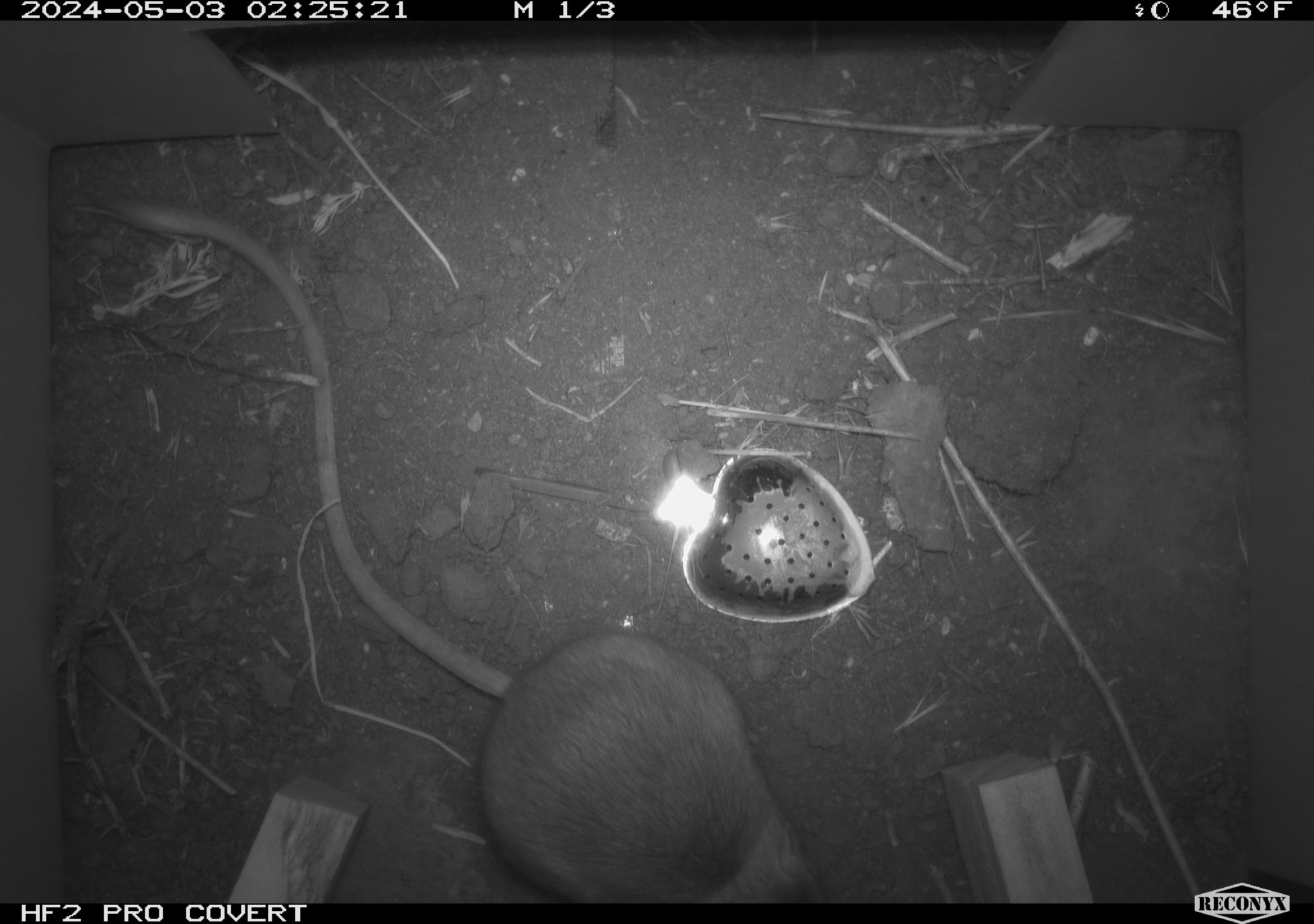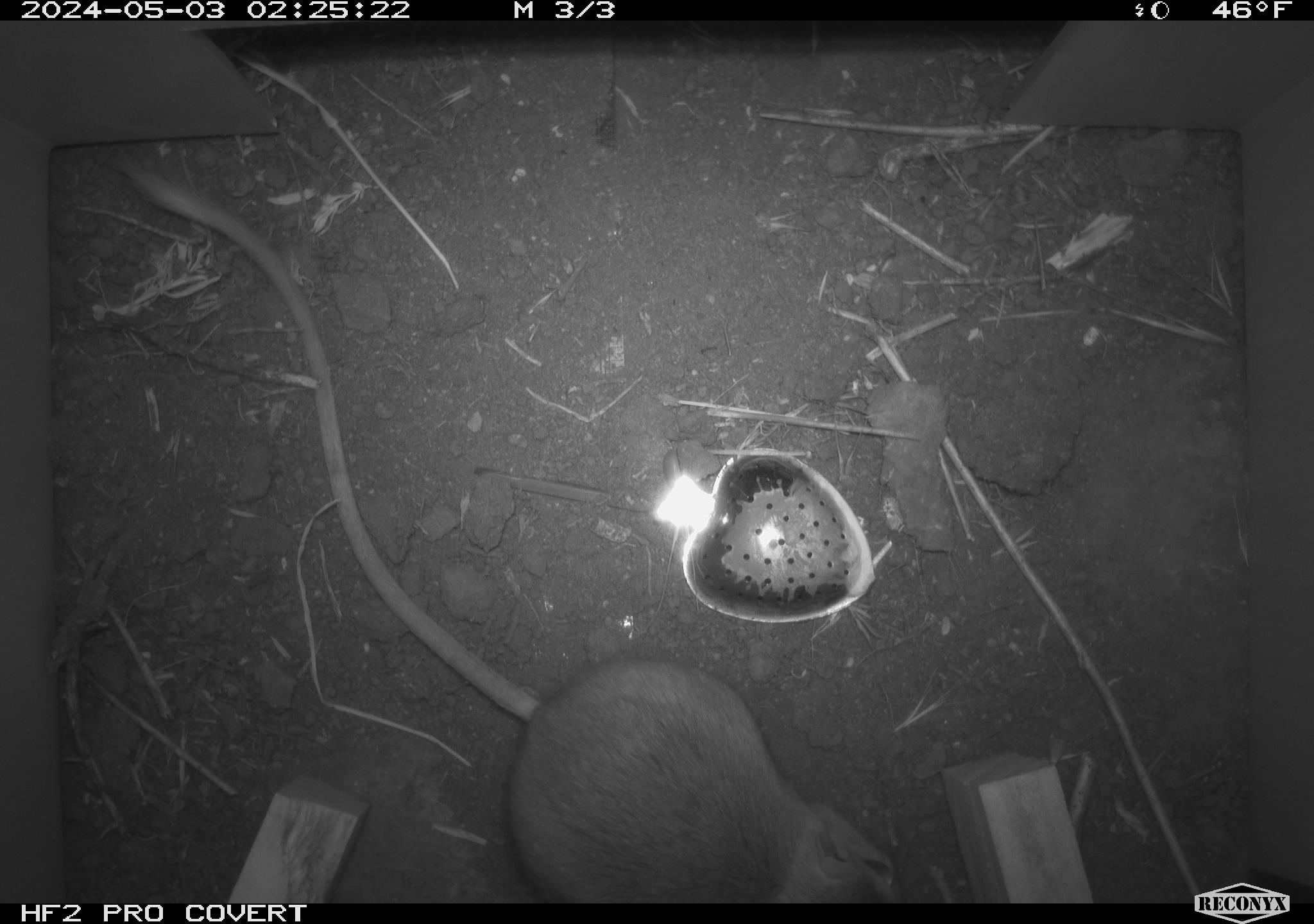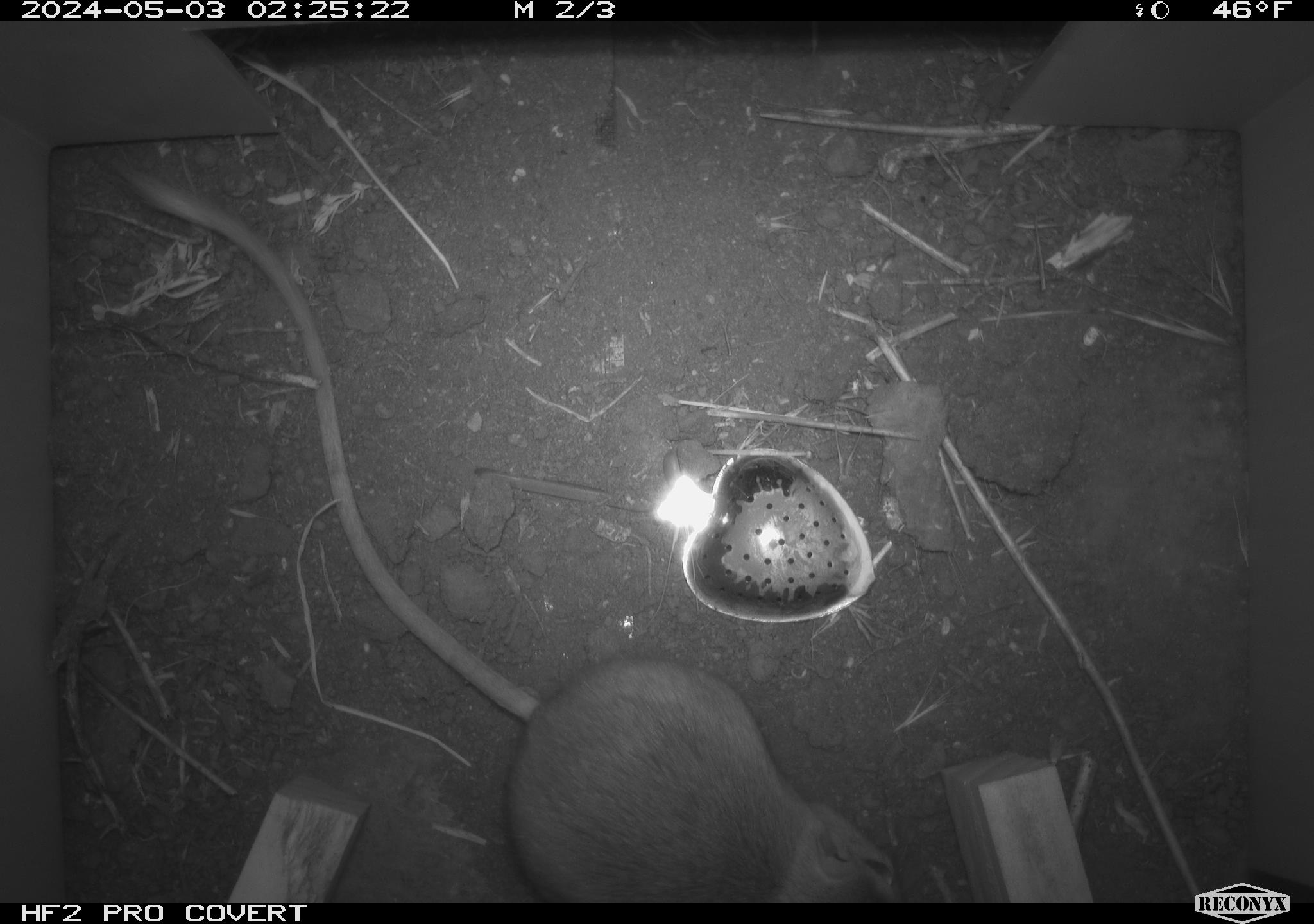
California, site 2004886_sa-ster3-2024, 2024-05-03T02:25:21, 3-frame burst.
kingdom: Animalia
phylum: Chordata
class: Mammalia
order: Rodentia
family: Heteromyidae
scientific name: Heteromyidae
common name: kangaroo rats and pocket mice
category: heteromyidae family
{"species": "heteromyidae family (kangaroo rats and pocket mice) (Heteromyidae)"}